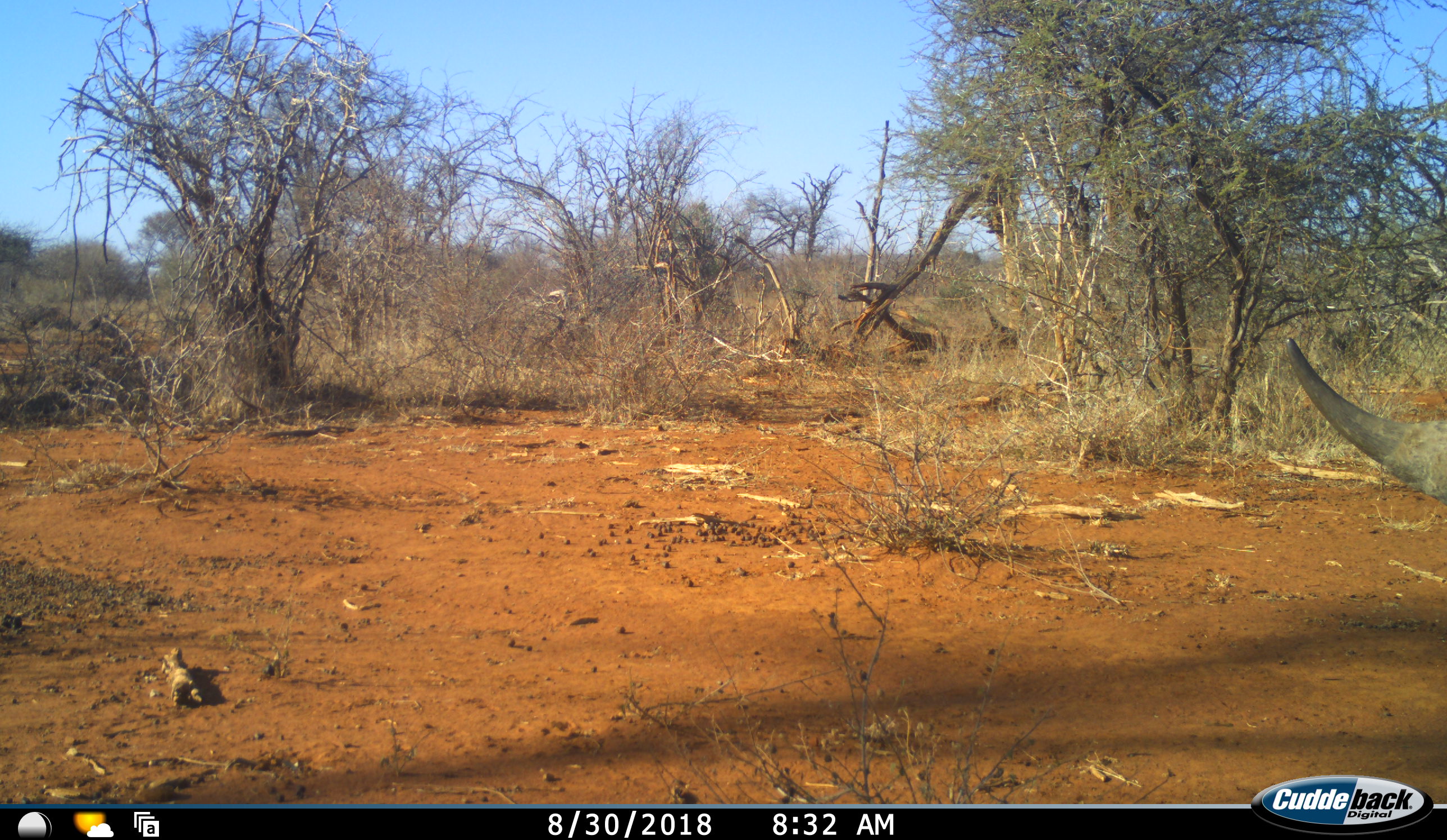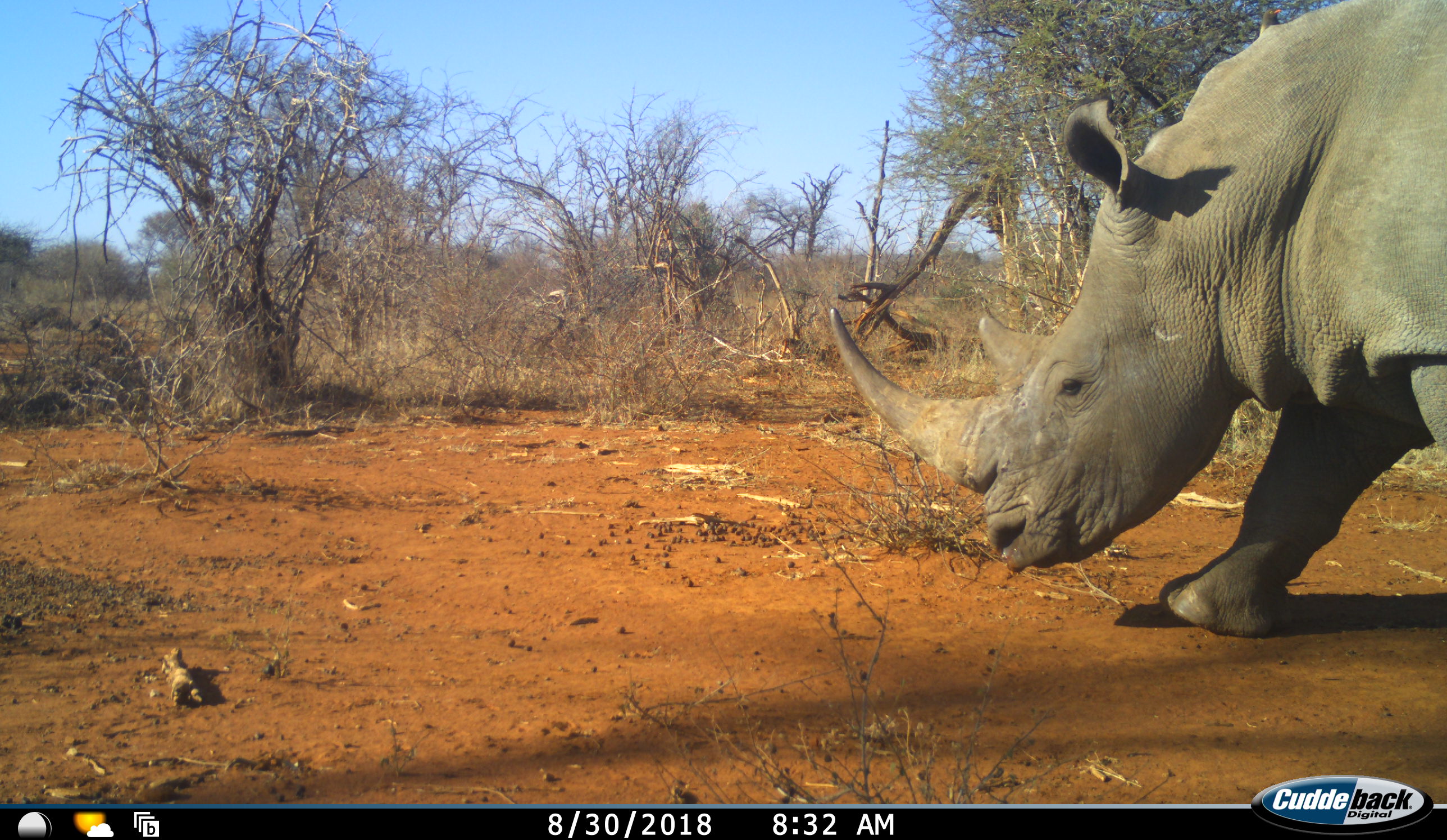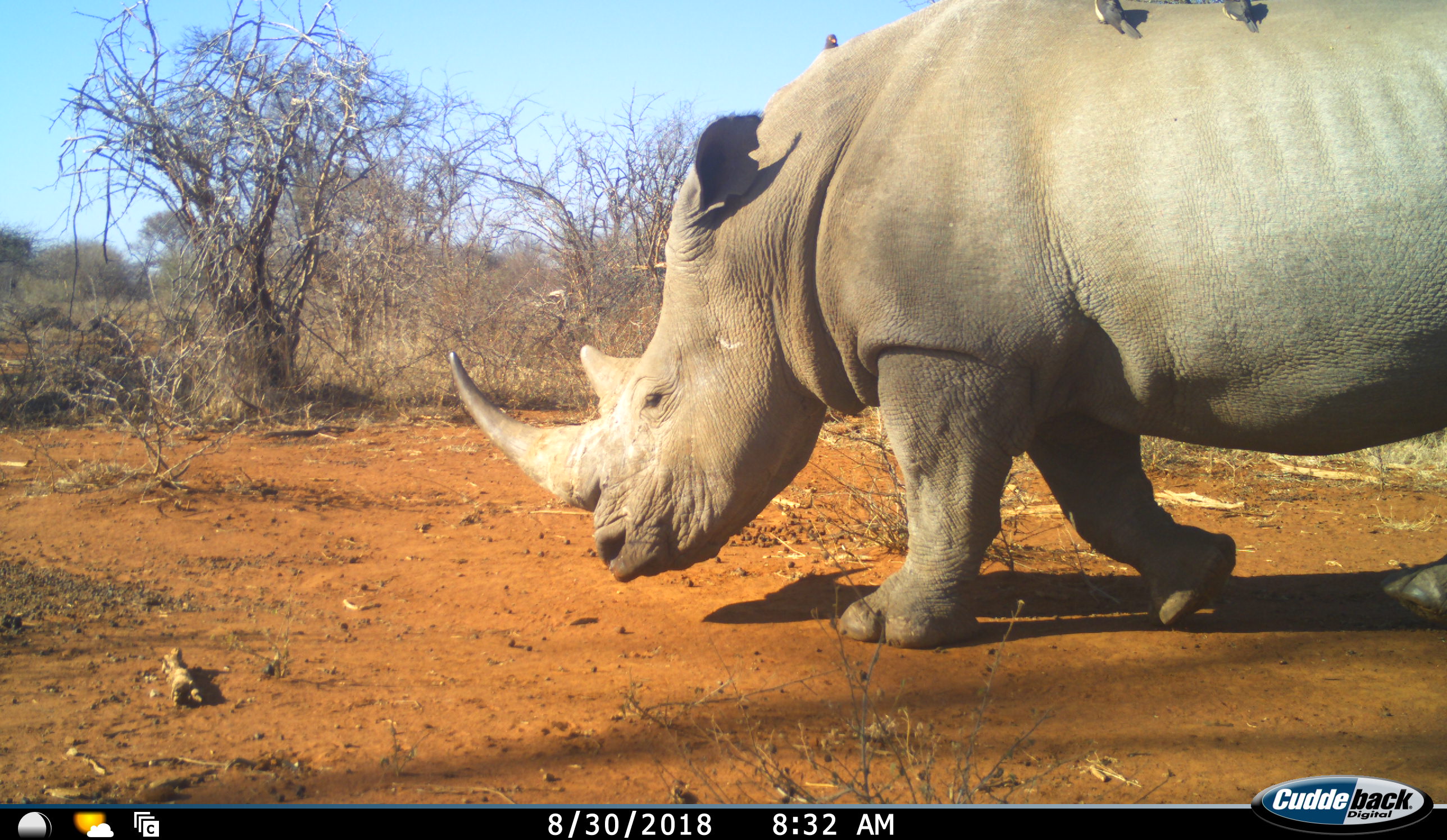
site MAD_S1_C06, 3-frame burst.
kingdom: Animalia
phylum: Chordata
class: Mammalia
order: Perissodactyla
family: Rhinocerotidae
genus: Ceratotherium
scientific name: Ceratotherium simum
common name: white rhinoceros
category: rhinoceroswhite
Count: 1.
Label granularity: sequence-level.